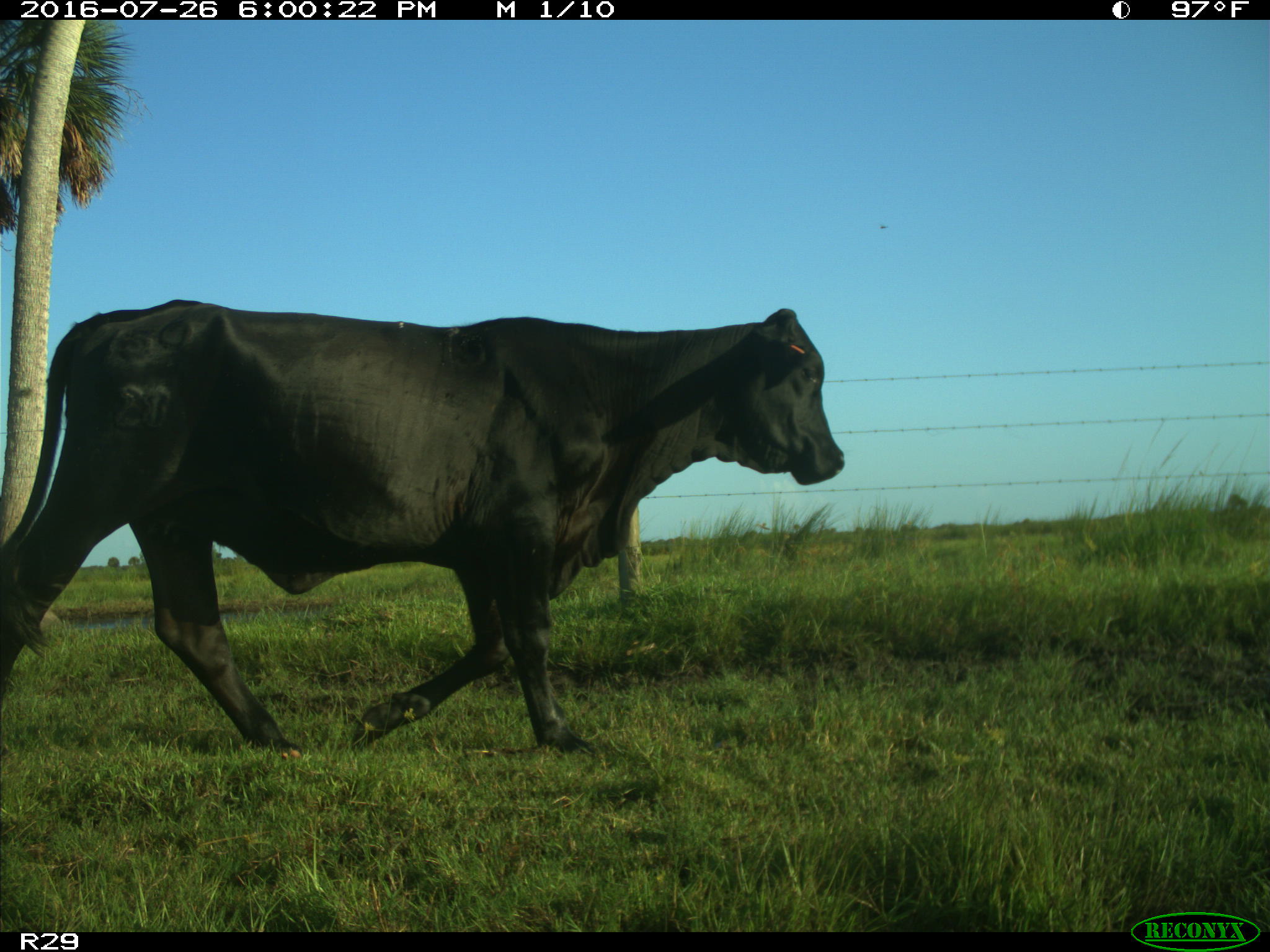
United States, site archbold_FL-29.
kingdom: Animalia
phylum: Chordata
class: Mammalia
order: Artiodactyla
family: Bovidae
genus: Bos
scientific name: Bos taurus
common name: domestic cow